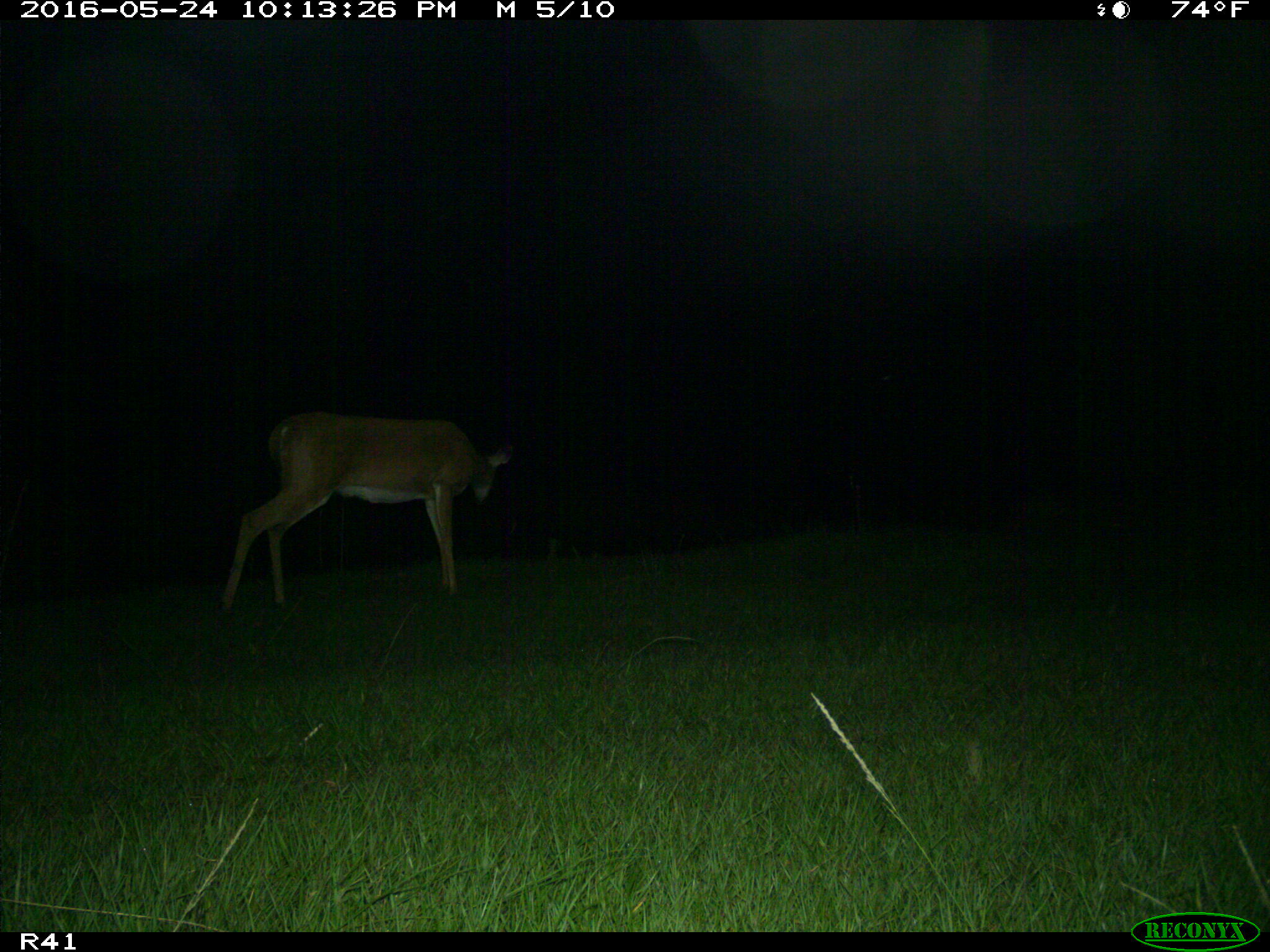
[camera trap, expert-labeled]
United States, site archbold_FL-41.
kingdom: Animalia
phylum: Chordata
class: Mammalia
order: Artiodactyla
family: Cervidae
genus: Odocoileus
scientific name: Odocoileus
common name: deer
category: unidentified deer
Unidentified deer (deer) (Odocoileus).